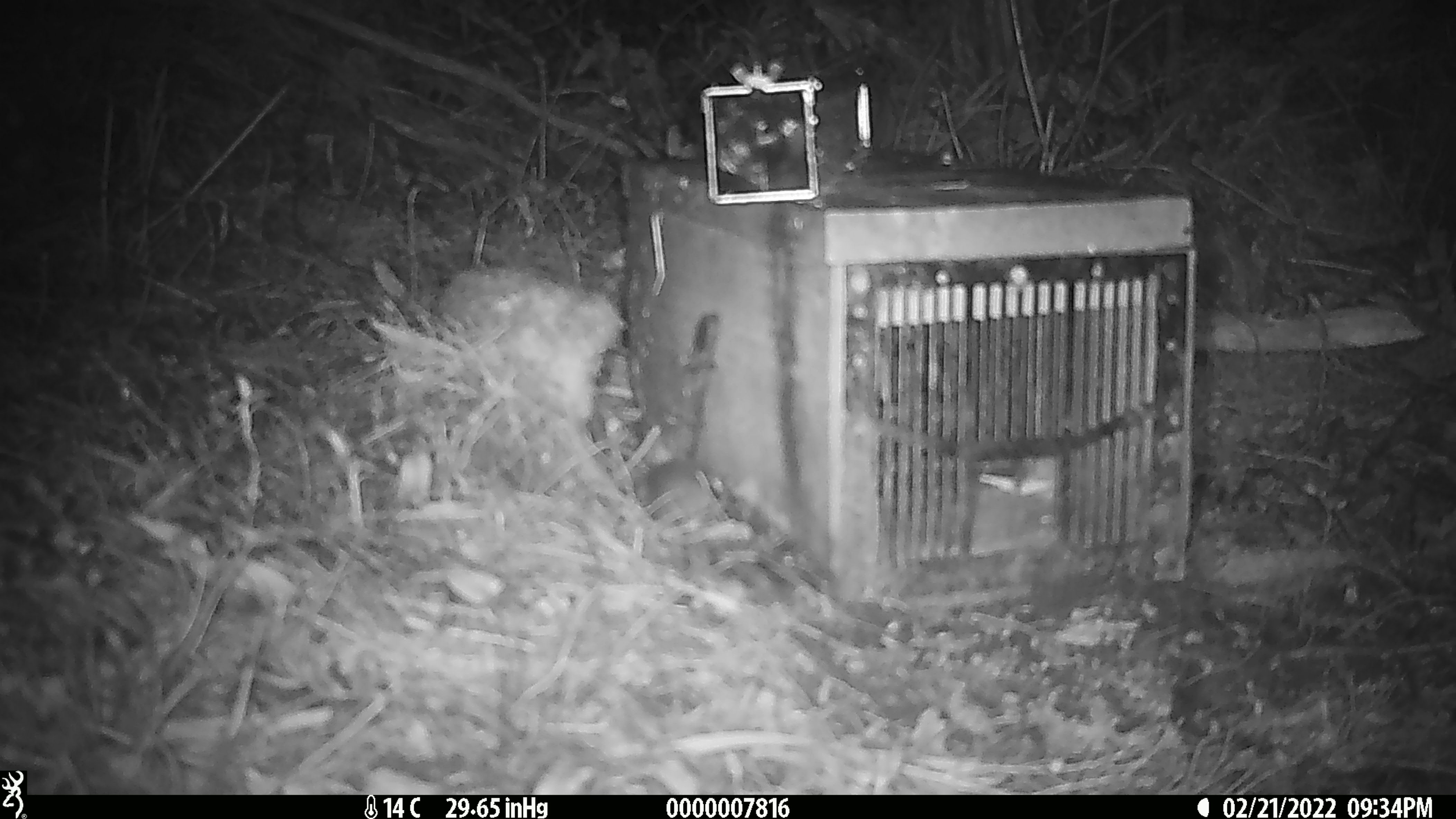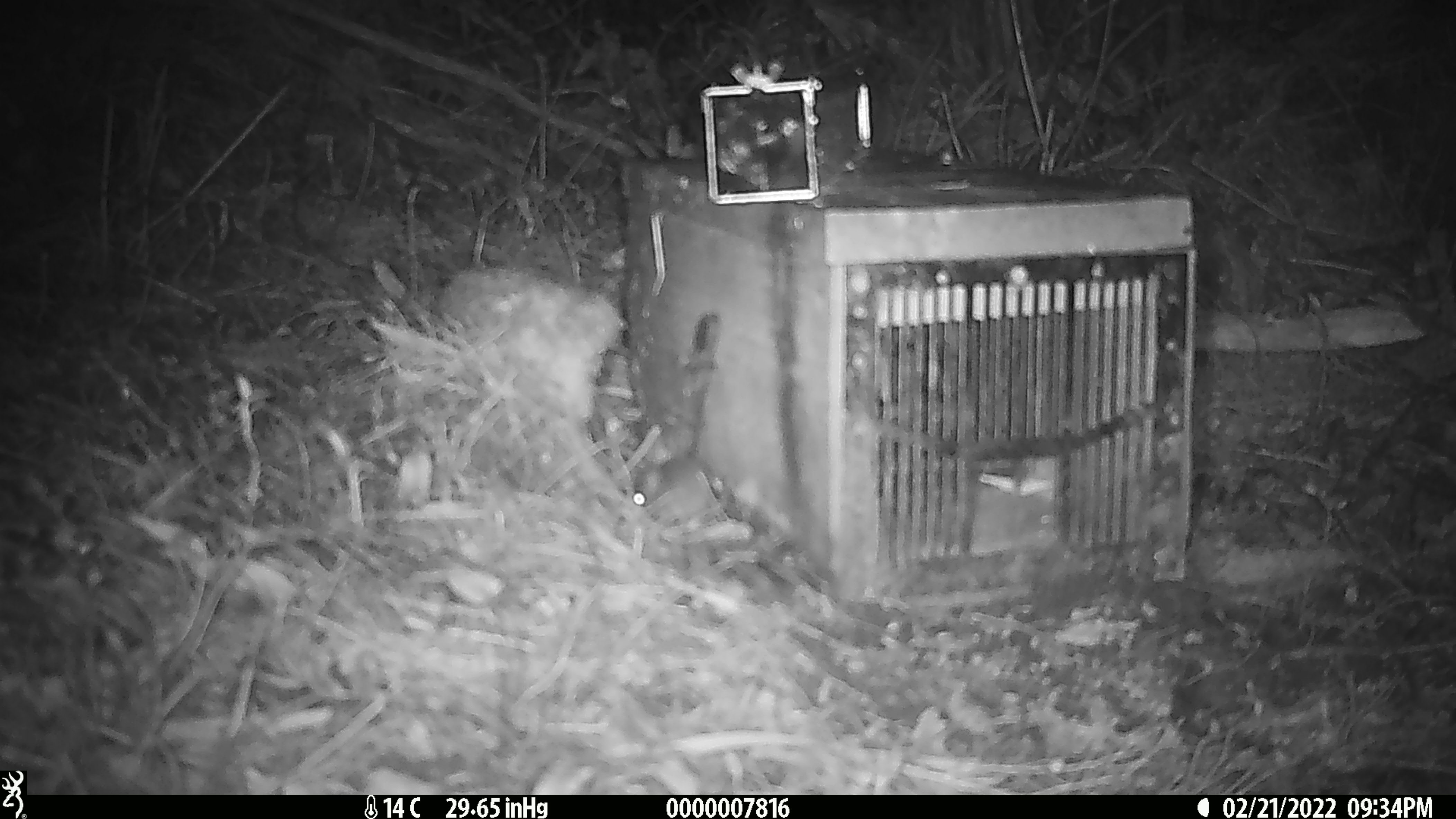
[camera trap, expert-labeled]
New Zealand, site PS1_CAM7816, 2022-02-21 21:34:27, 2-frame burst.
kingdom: Animalia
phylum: Chordata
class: Mammalia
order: Rodentia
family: Muridae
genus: Mus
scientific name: Mus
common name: mouse